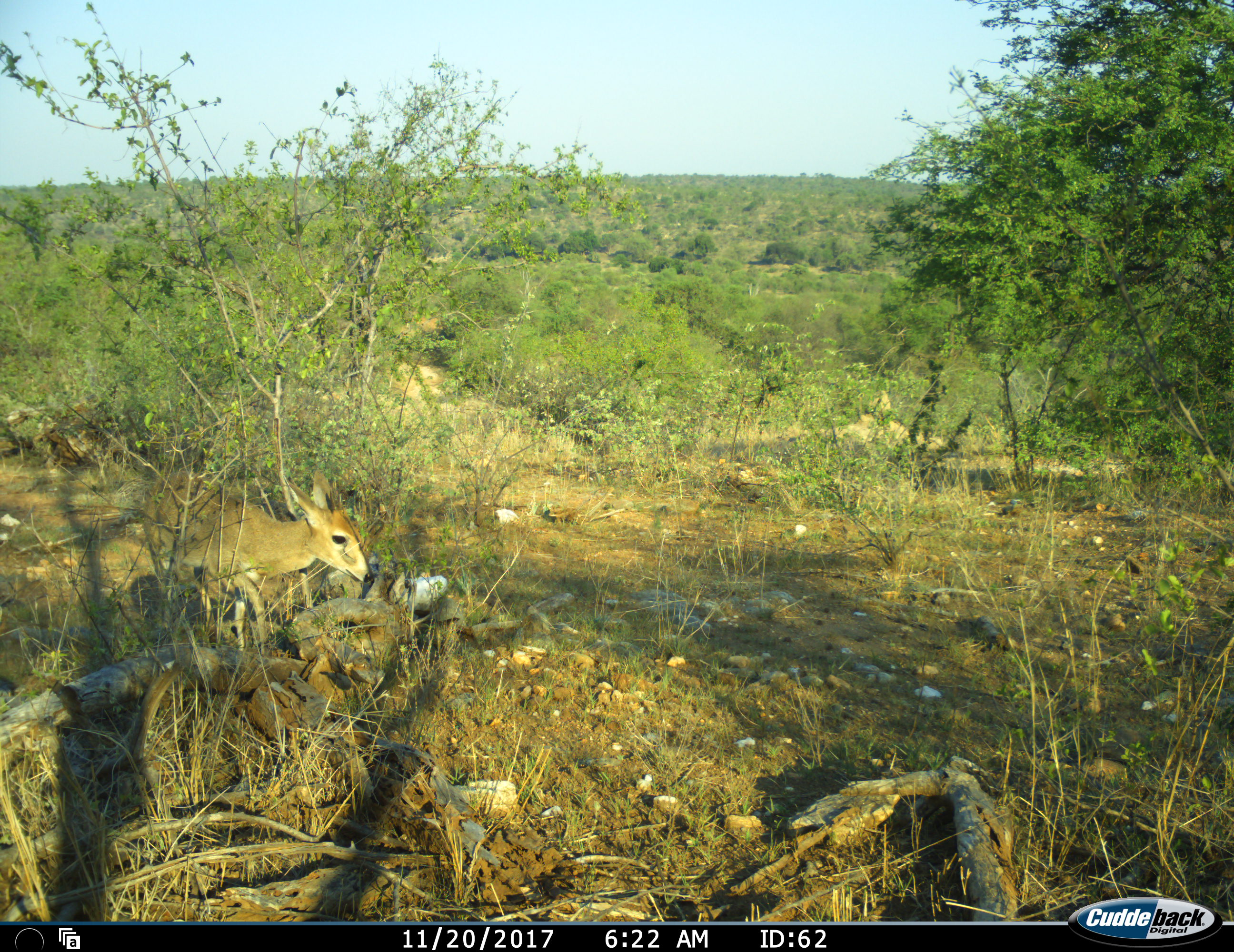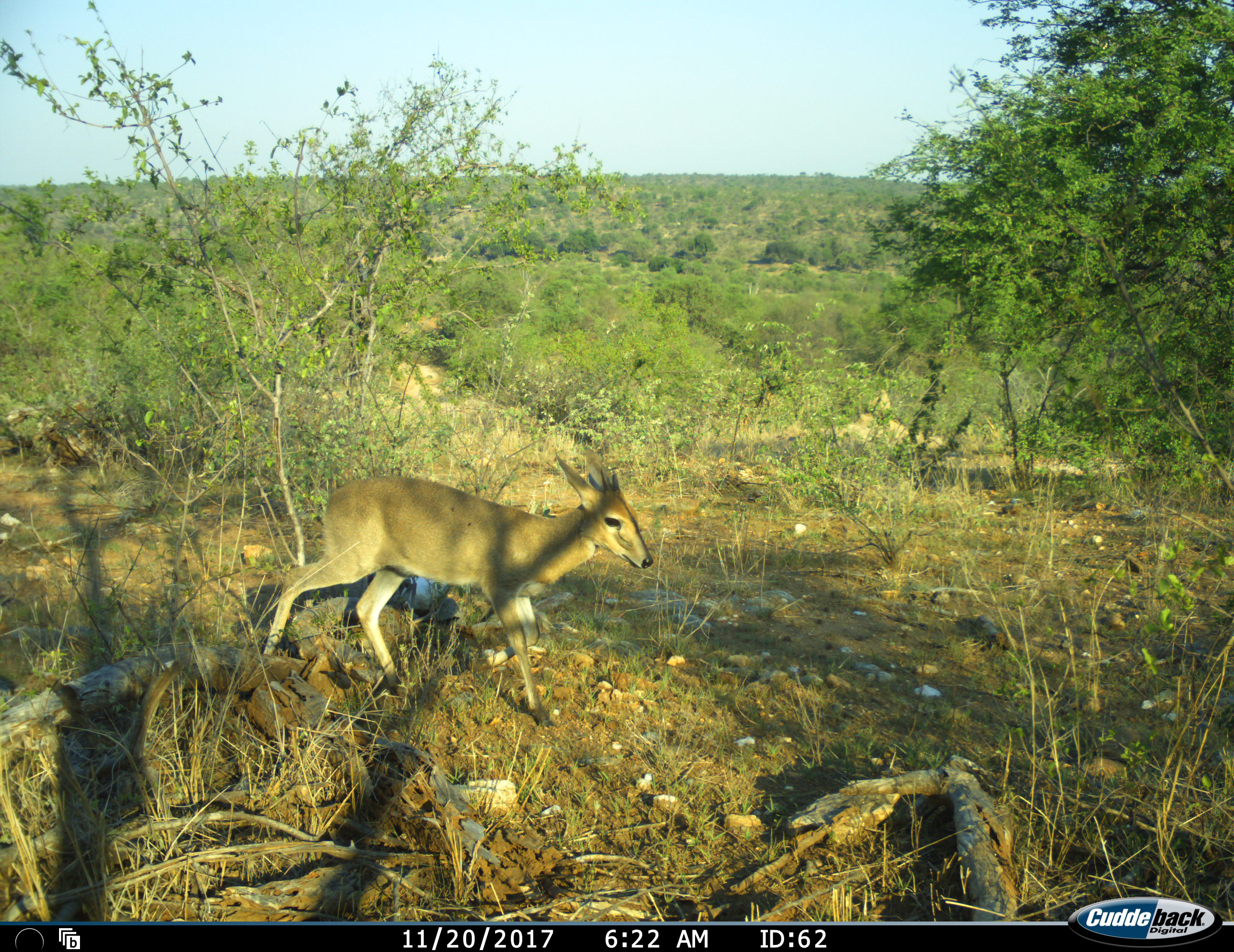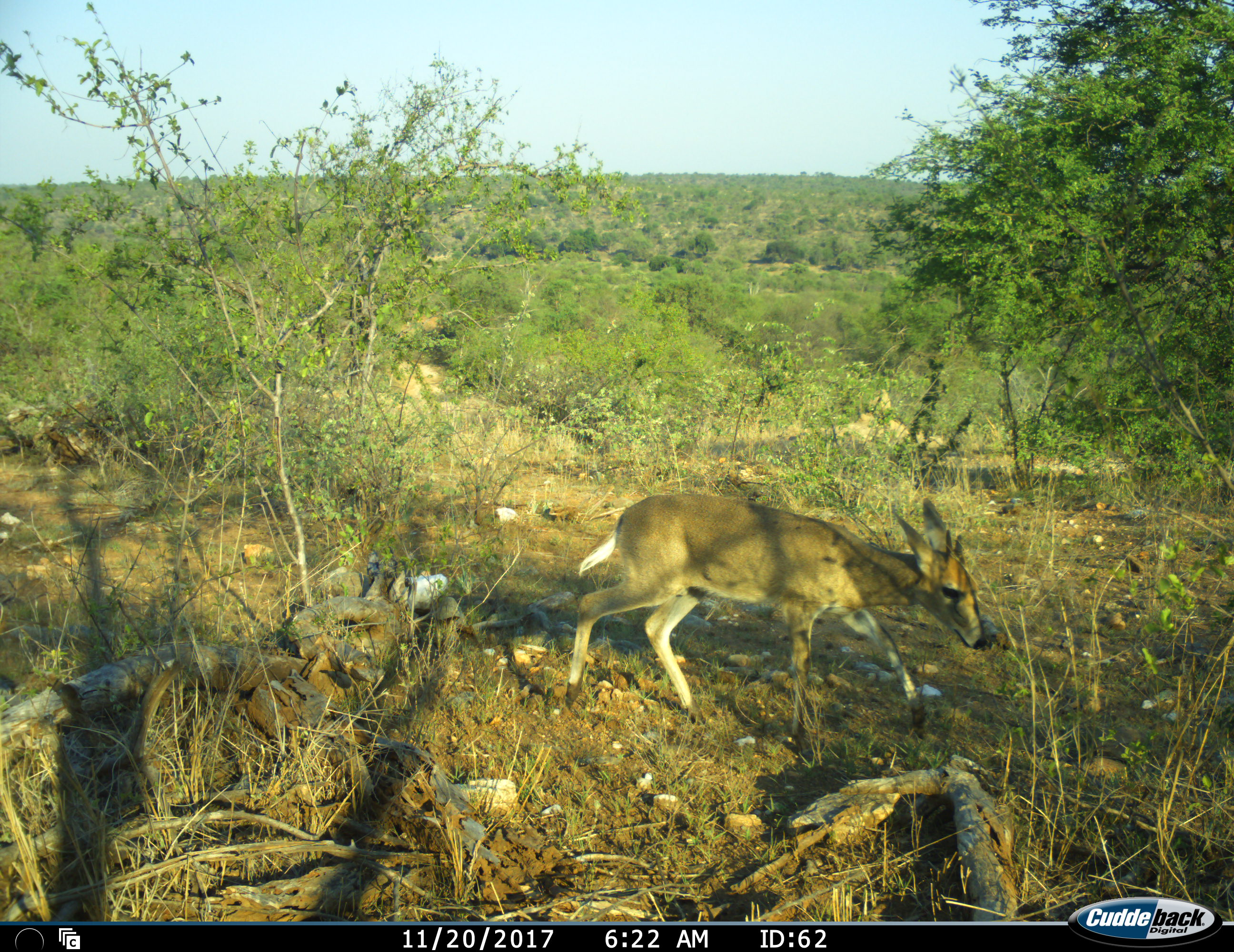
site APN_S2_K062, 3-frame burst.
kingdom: Animalia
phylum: Chordata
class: Mammalia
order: Artiodactyla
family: Bovidae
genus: Sylvicapra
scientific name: Sylvicapra grimmia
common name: common duiker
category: duikercommongrey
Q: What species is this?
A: Duikercommongrey (common duiker) (Sylvicapra grimmia).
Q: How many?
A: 1.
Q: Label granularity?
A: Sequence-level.